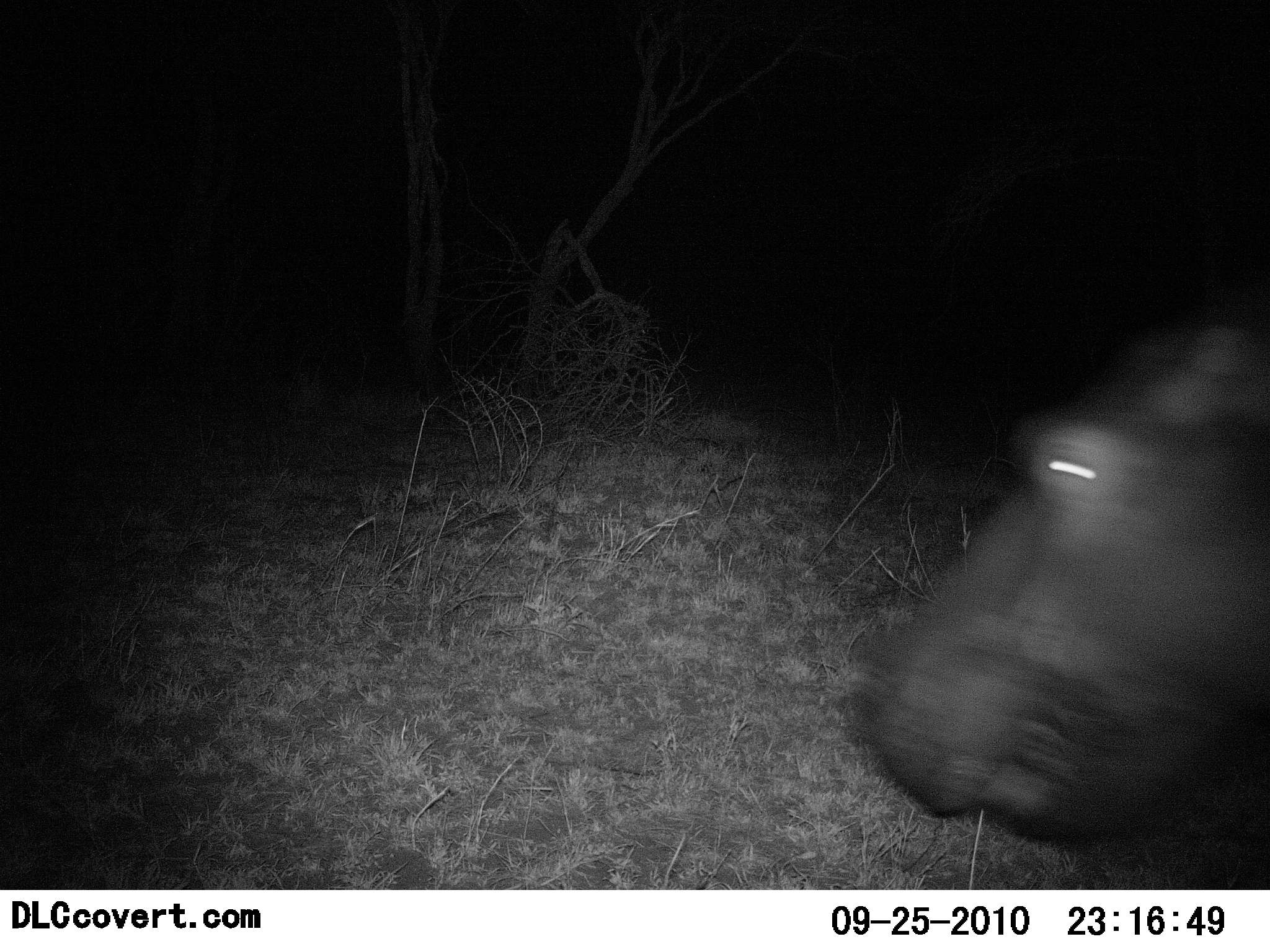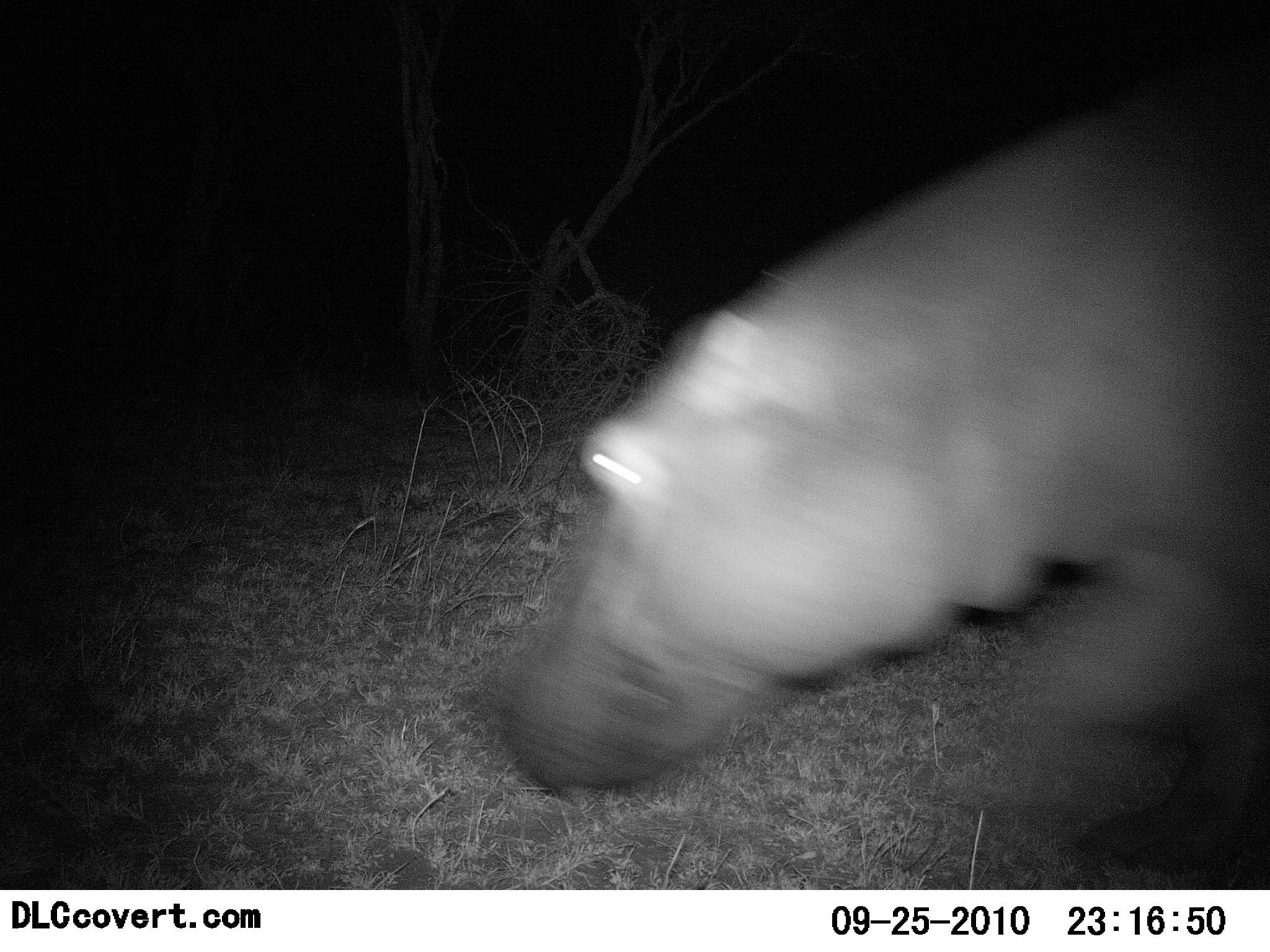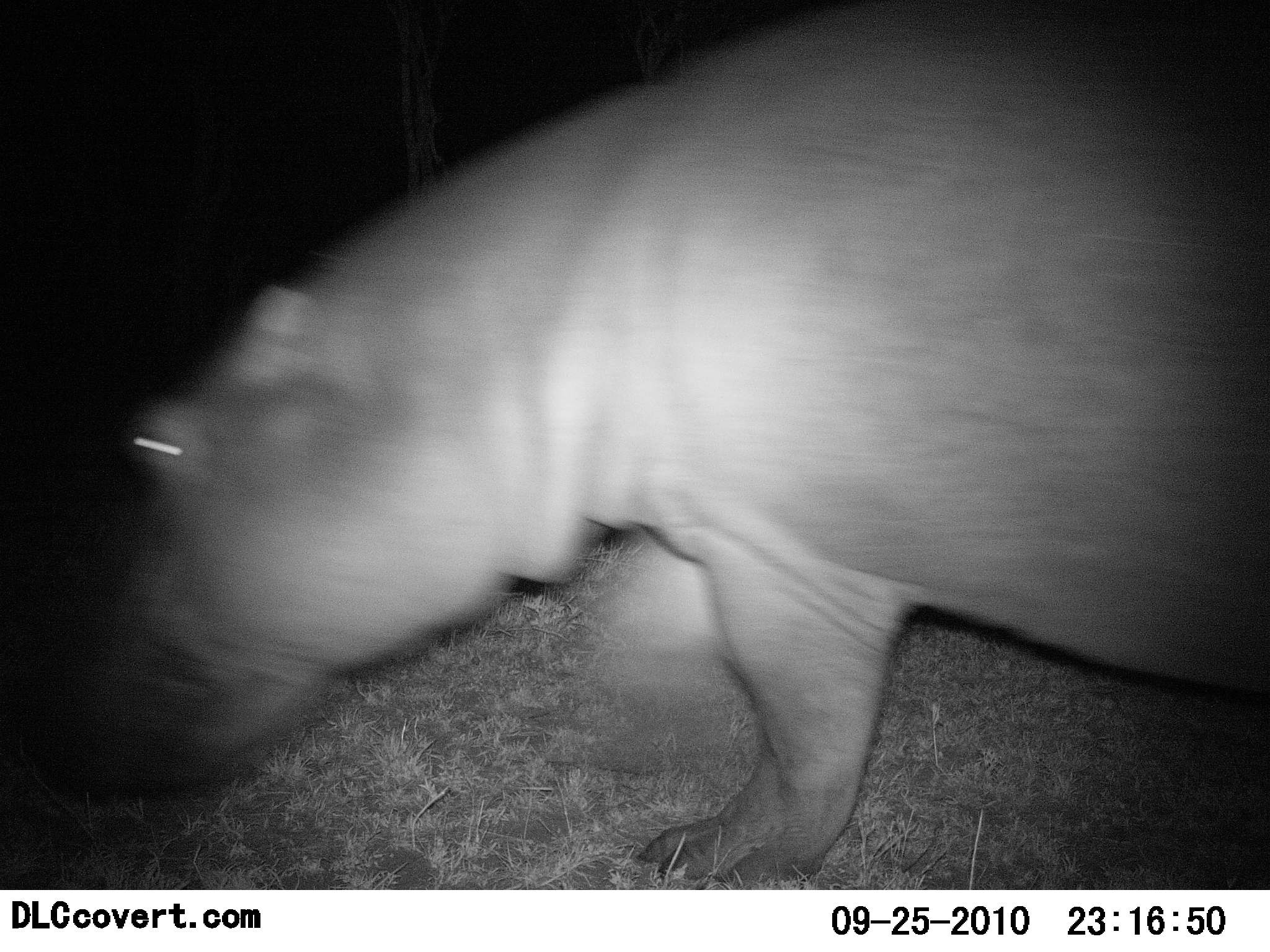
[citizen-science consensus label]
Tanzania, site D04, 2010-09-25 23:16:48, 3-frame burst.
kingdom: Animalia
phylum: Chordata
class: Mammalia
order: Artiodactyla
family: Hippopotamidae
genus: Hippopotamus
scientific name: Hippopotamus amphibius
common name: hippopotamus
Hippopotamus (Hippopotamus amphibius), count 1. Behavior (volunteer vote fractions): standing 6%, resting 0%, moving 94%, interacting 0%. Young present (vote fraction): 0%. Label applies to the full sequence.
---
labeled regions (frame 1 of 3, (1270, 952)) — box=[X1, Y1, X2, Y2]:
animal: box=[848, 304, 1270, 846]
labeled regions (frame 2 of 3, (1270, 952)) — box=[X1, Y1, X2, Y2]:
animal: box=[484, 74, 1270, 795]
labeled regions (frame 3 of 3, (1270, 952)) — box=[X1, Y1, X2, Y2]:
animal: box=[24, 0, 1269, 888]